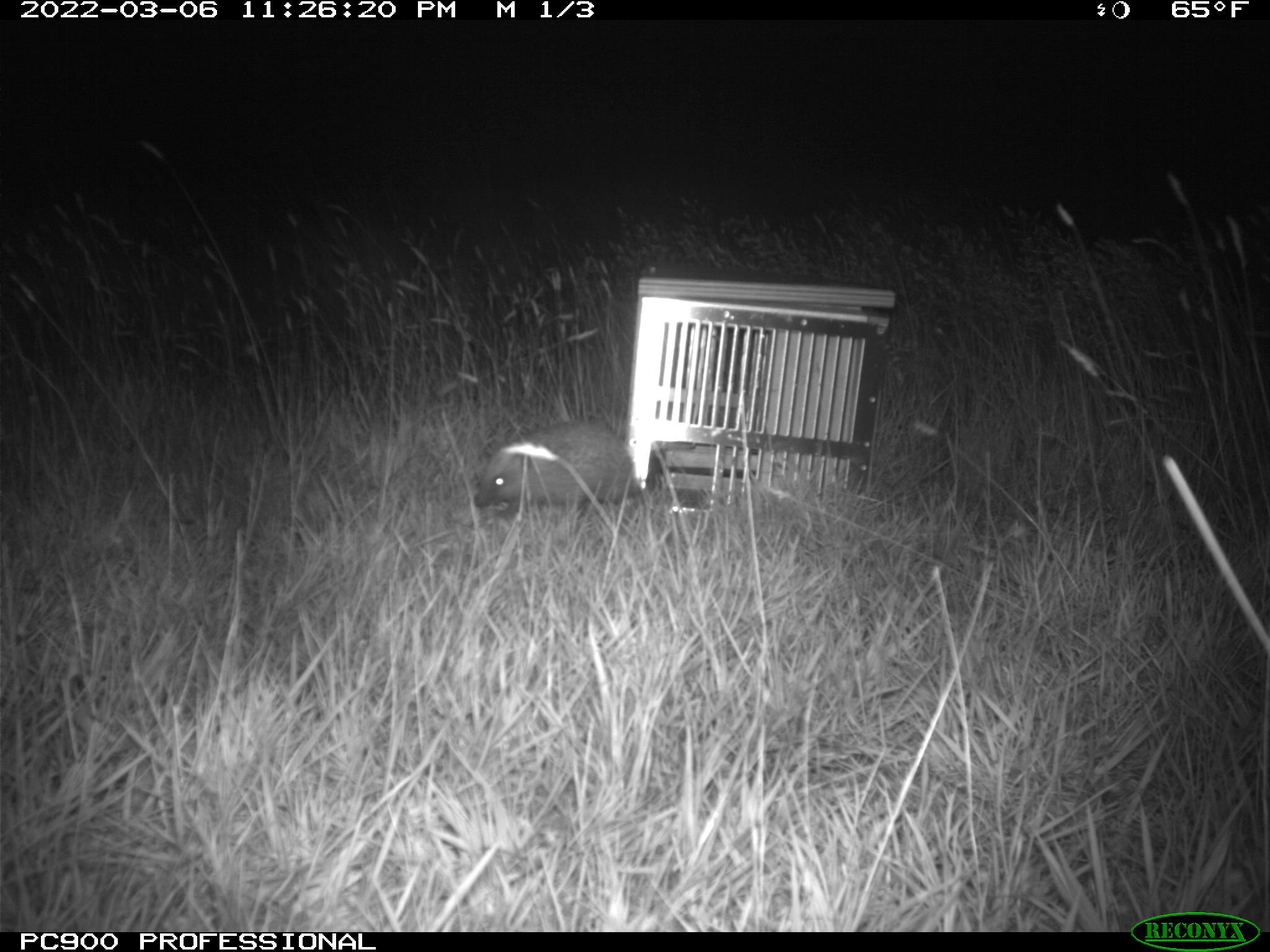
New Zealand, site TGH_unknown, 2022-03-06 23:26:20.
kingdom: Animalia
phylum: Chordata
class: Mammalia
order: Eulipotyphla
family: Erinaceidae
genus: Erinaceus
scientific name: Erinaceus europaeus europaeus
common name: european hedgehog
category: hedgehog